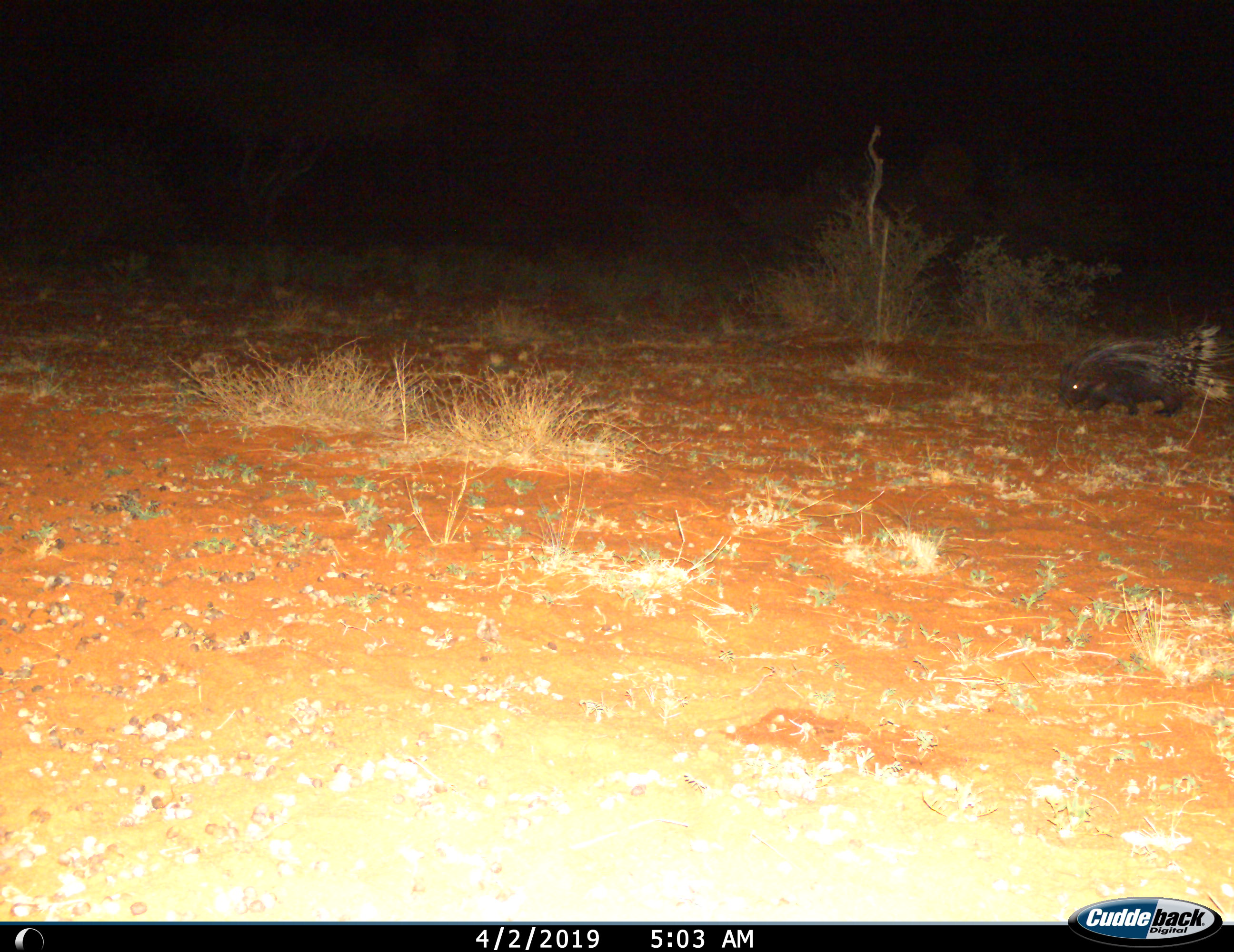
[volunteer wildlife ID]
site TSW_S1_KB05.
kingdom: Animalia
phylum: Chordata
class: Mammalia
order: Rodentia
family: Hystricidae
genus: Hystrix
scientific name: Hystrix cristata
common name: crested porcupine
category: porcupine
Porcupine (crested porcupine) (Hystrix cristata), count 1. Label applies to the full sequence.